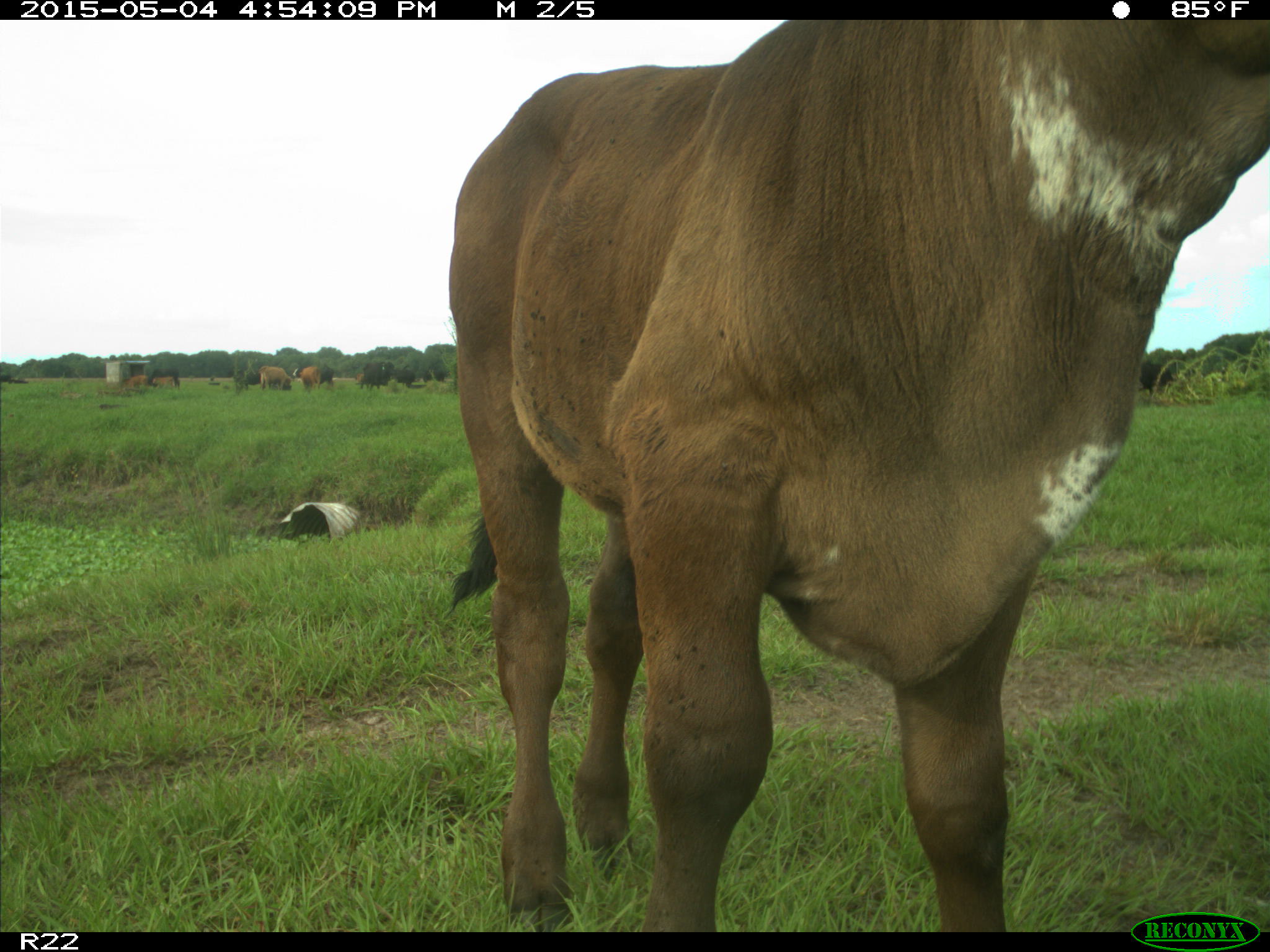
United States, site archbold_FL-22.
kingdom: Animalia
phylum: Chordata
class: Mammalia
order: Artiodactyla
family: Bovidae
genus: Bos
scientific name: Bos taurus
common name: domestic cow